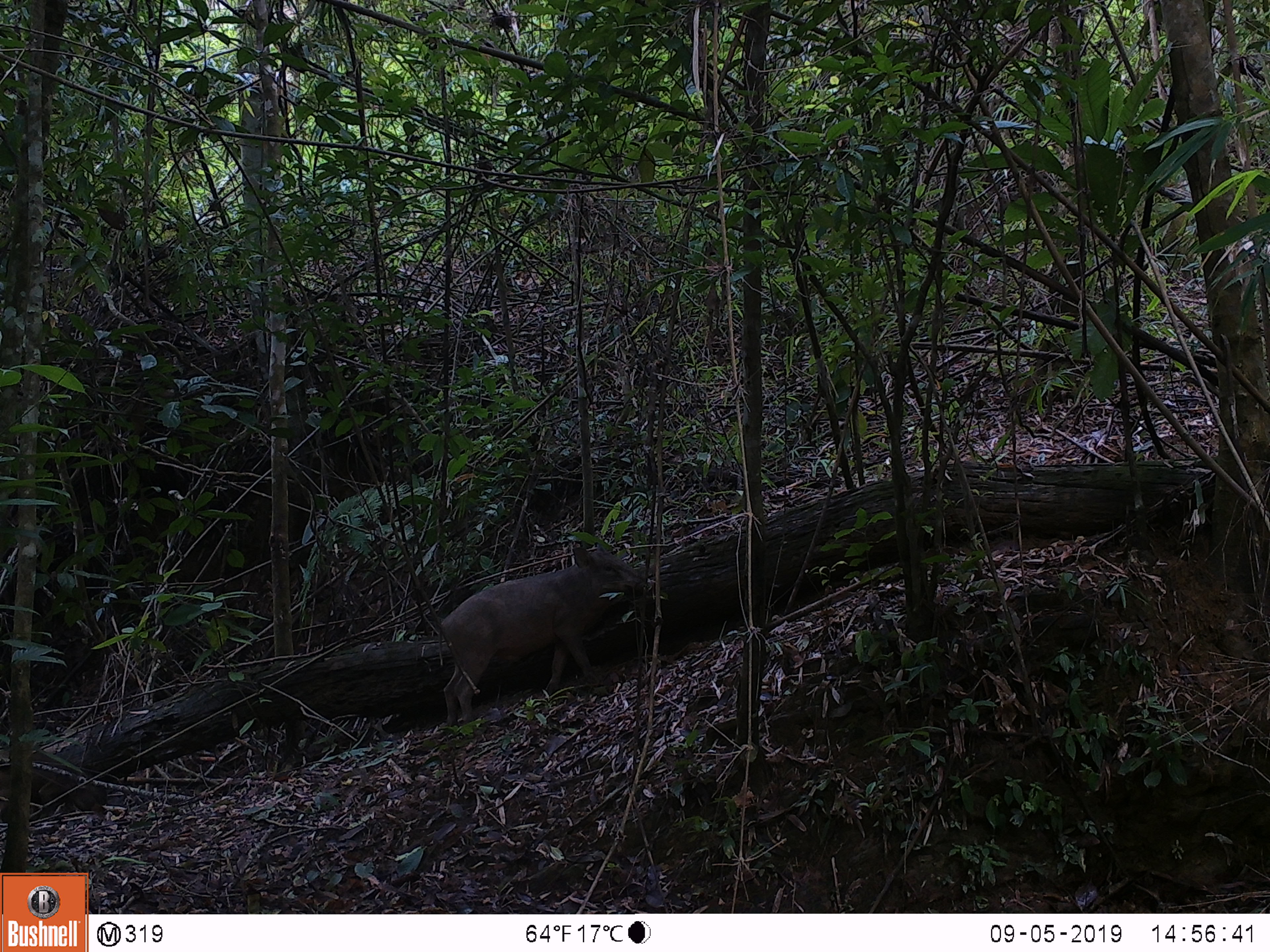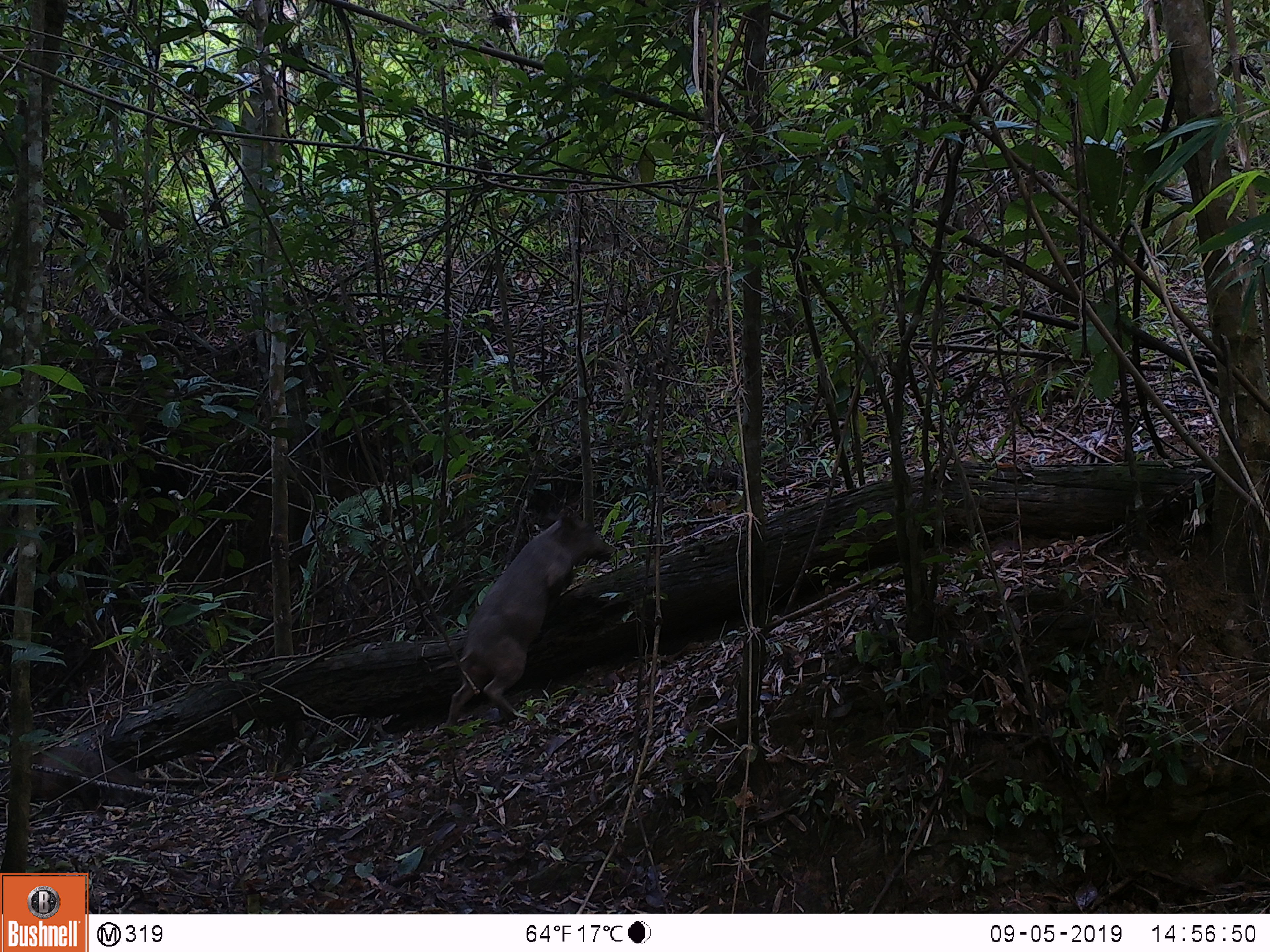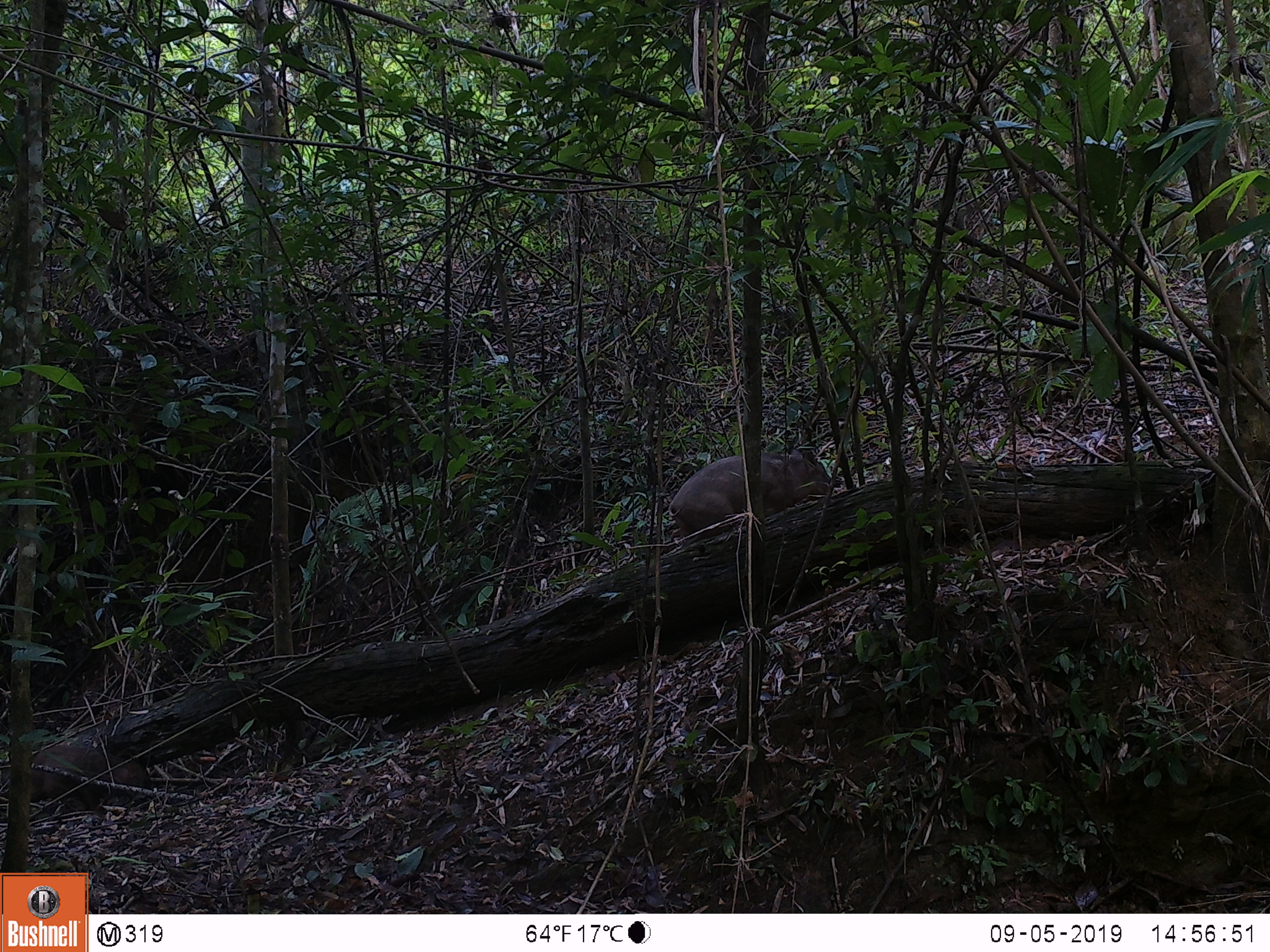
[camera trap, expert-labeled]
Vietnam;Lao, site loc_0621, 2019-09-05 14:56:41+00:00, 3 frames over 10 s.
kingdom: Animalia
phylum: Chordata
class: Mammalia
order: Artiodactyla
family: Suidae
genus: Sus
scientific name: Sus scrofa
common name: eurasian wild pig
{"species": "eurasian wild pig (Sus scrofa)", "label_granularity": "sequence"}